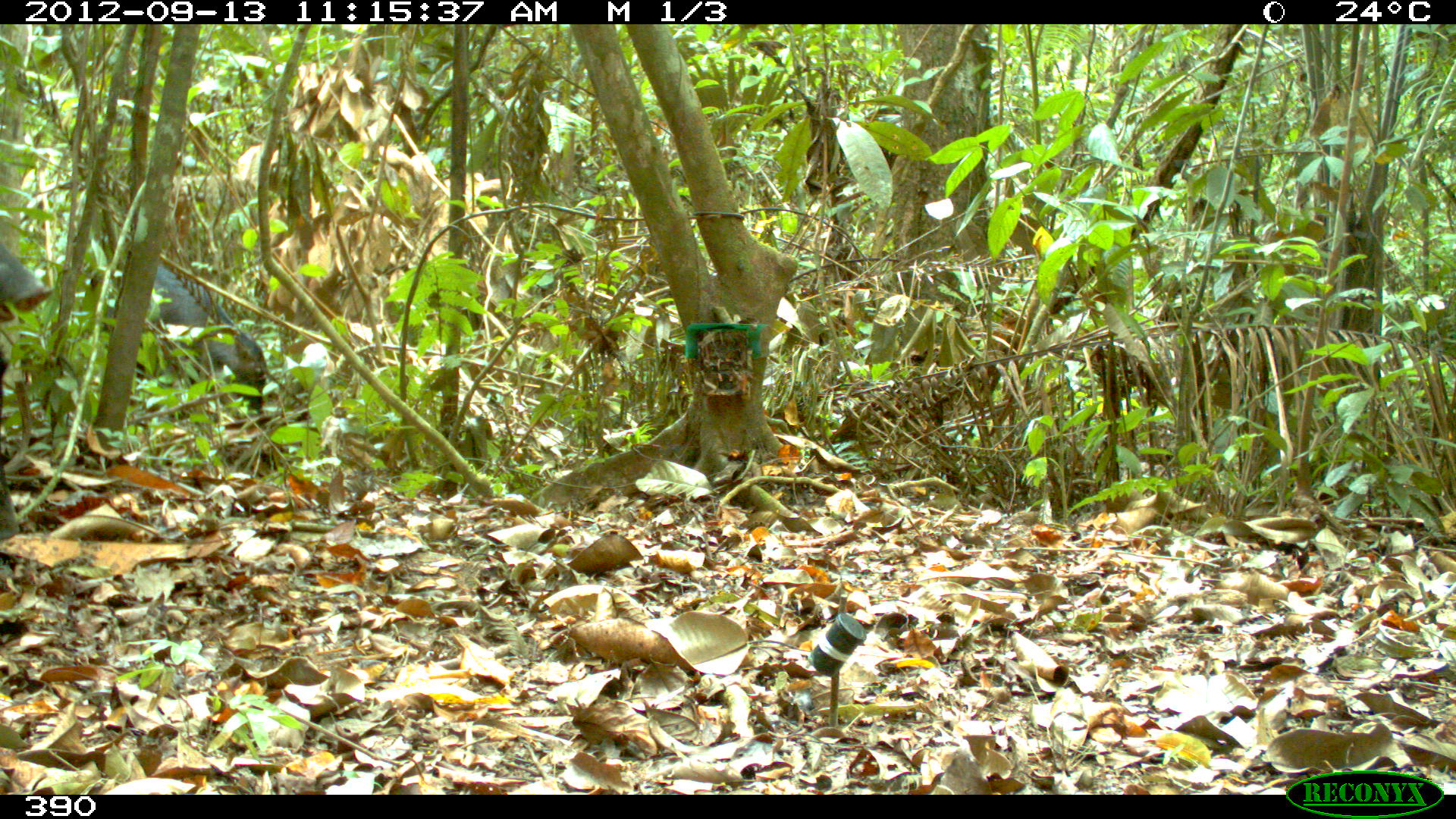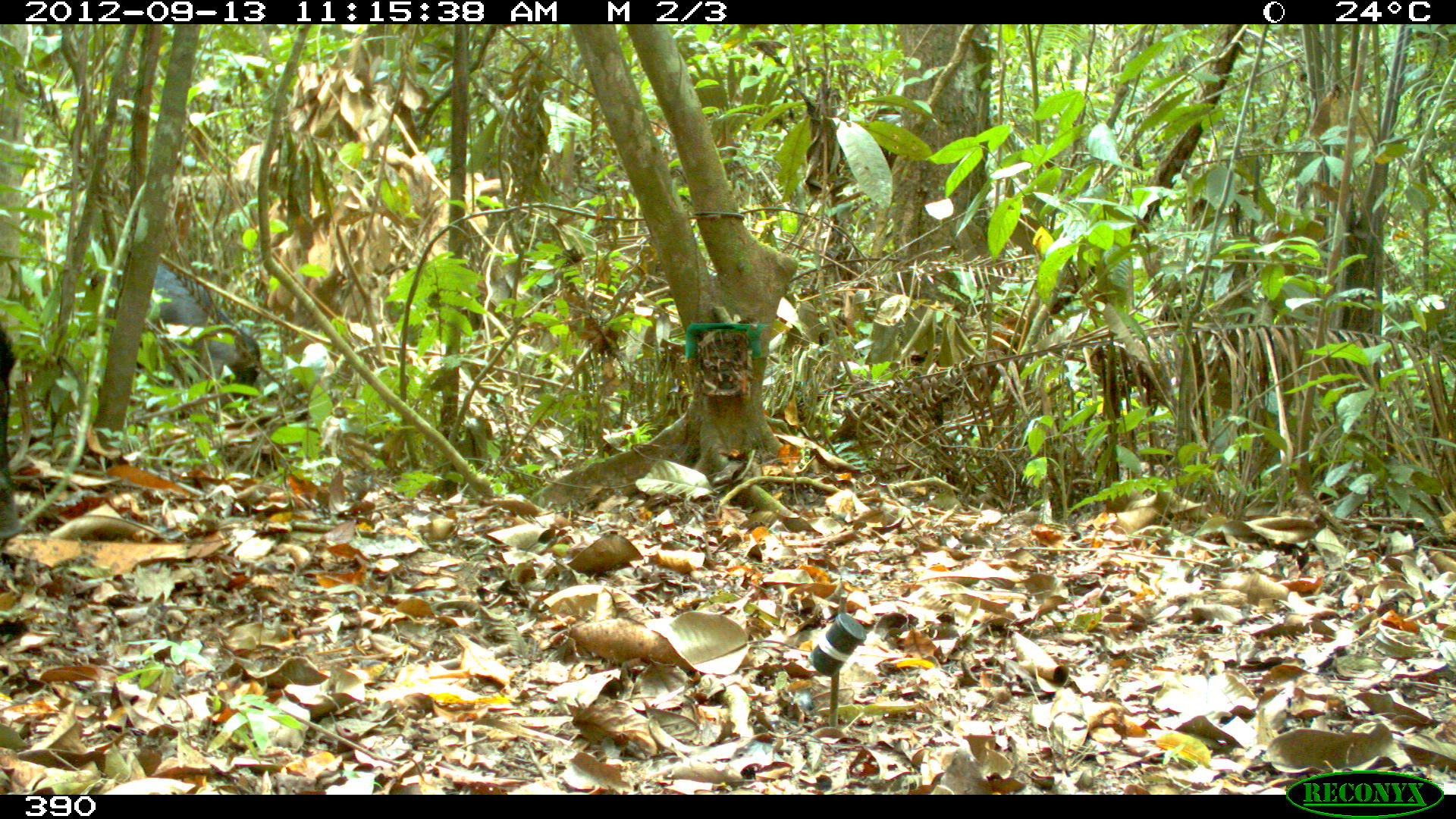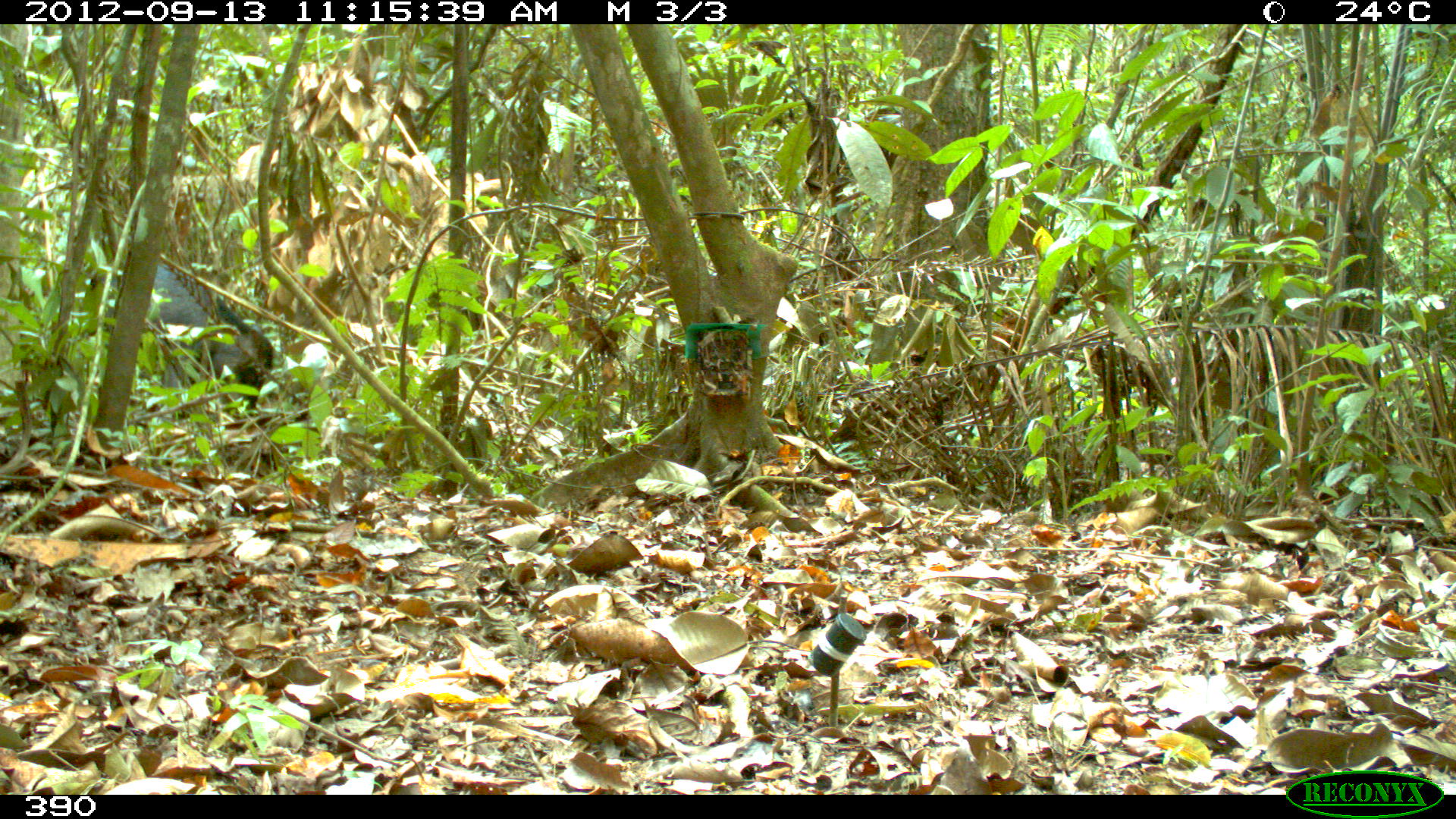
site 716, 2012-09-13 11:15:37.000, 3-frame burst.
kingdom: Animalia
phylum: Chordata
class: Mammalia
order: Artiodactyla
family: Tayassuidae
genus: Tayassu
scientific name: Tayassu pecari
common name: white-lipped peccary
Tayassu pecari (white-lipped peccary).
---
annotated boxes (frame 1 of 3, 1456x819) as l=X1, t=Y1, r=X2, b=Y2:
tayassu pecari: l=142, t=259, r=268, b=448; l=0, t=227, r=57, b=410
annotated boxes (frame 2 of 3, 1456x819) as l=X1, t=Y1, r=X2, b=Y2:
tayassu pecari: l=152, t=262, r=265, b=443; l=0, t=319, r=30, b=536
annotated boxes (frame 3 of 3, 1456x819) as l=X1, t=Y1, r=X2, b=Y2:
tayassu pecari: l=141, t=260, r=274, b=432